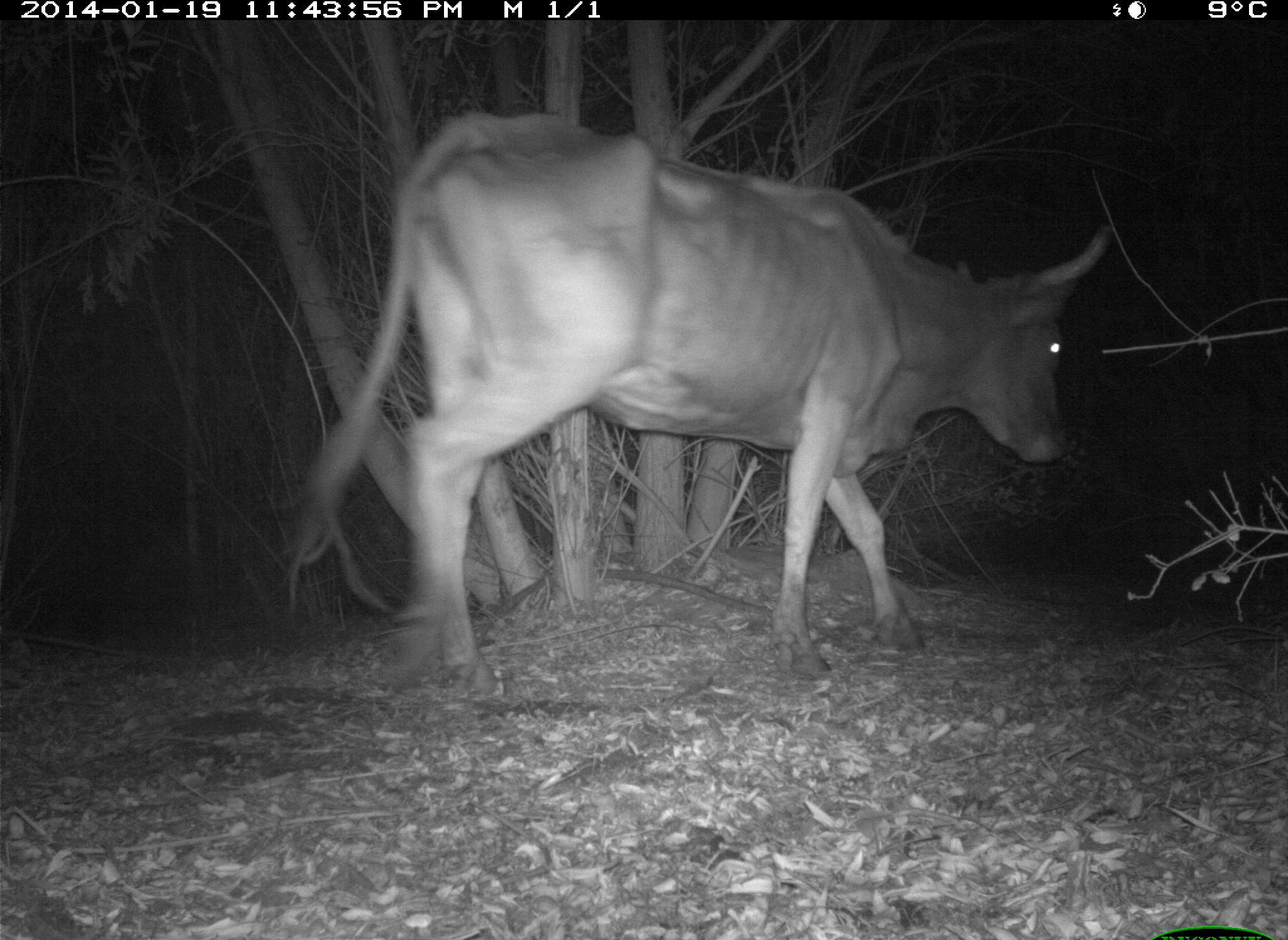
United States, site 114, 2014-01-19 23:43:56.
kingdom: Animalia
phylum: Chordata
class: Mammalia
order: Artiodactyla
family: Bovidae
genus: Bos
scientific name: Bos taurus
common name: cow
Cow (Bos taurus).